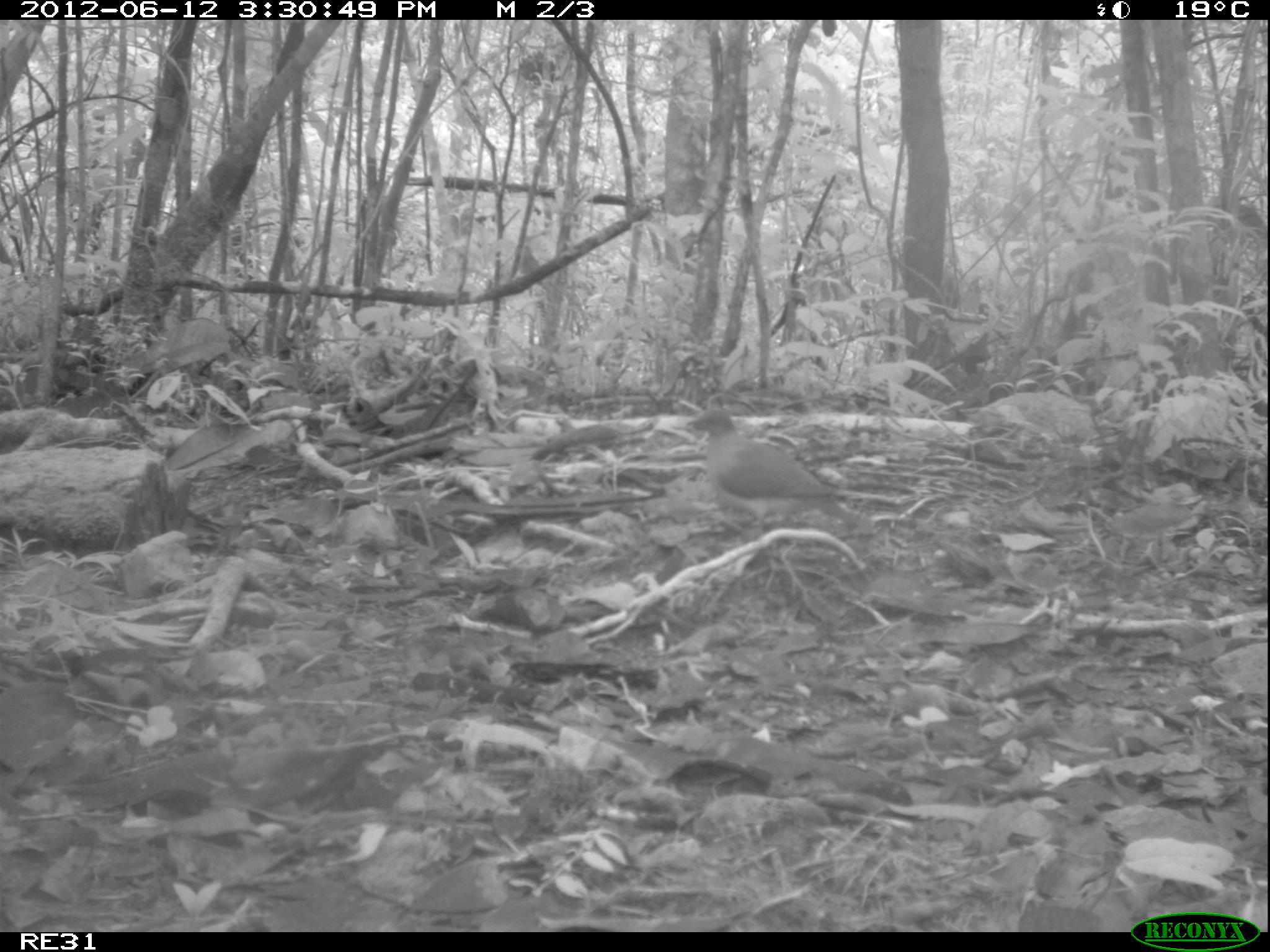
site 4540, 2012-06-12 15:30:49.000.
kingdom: Animalia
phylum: Chordata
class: Aves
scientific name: Aves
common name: bird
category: unknown bird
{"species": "unknown bird (bird) (Aves)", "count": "1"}